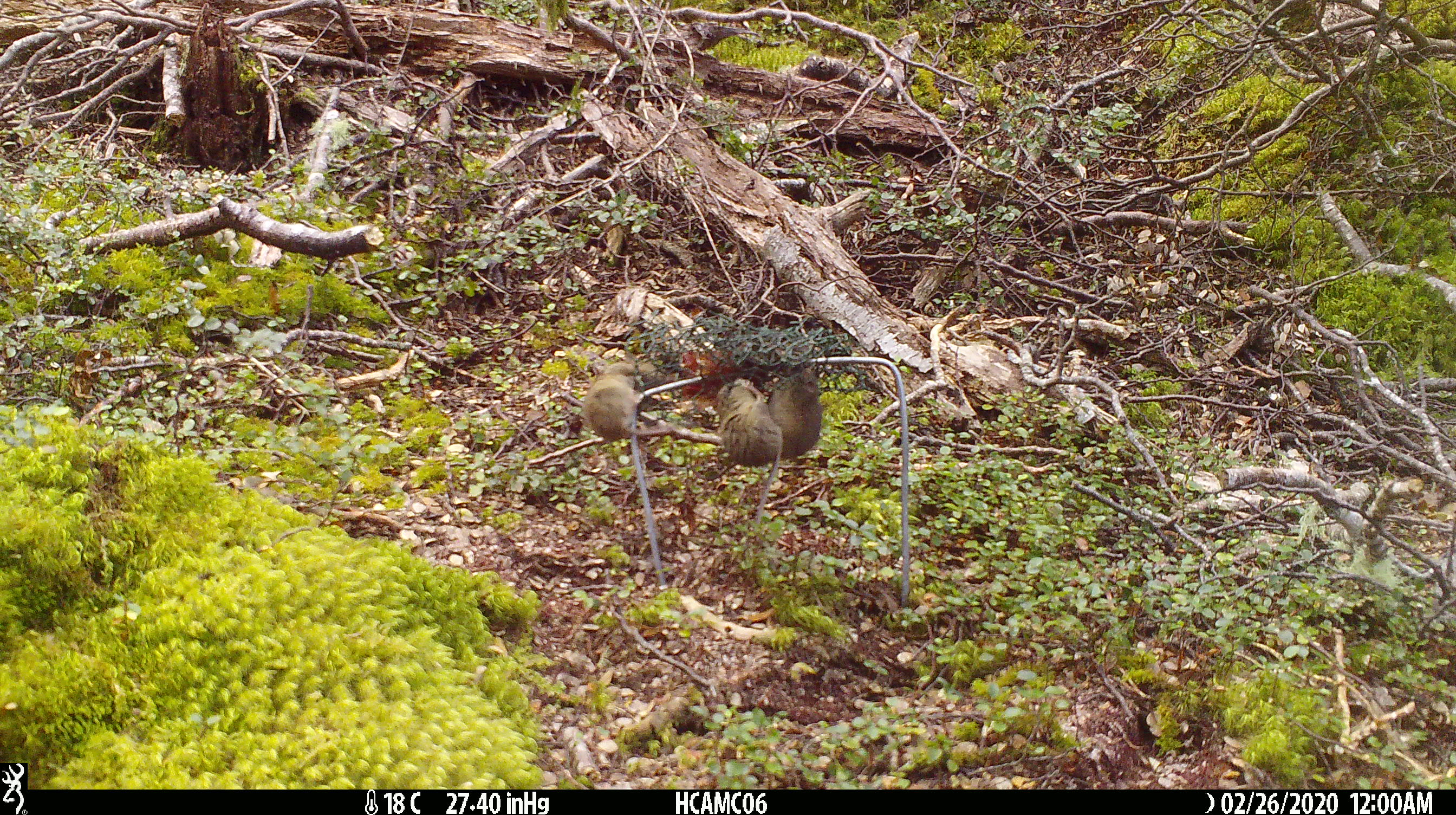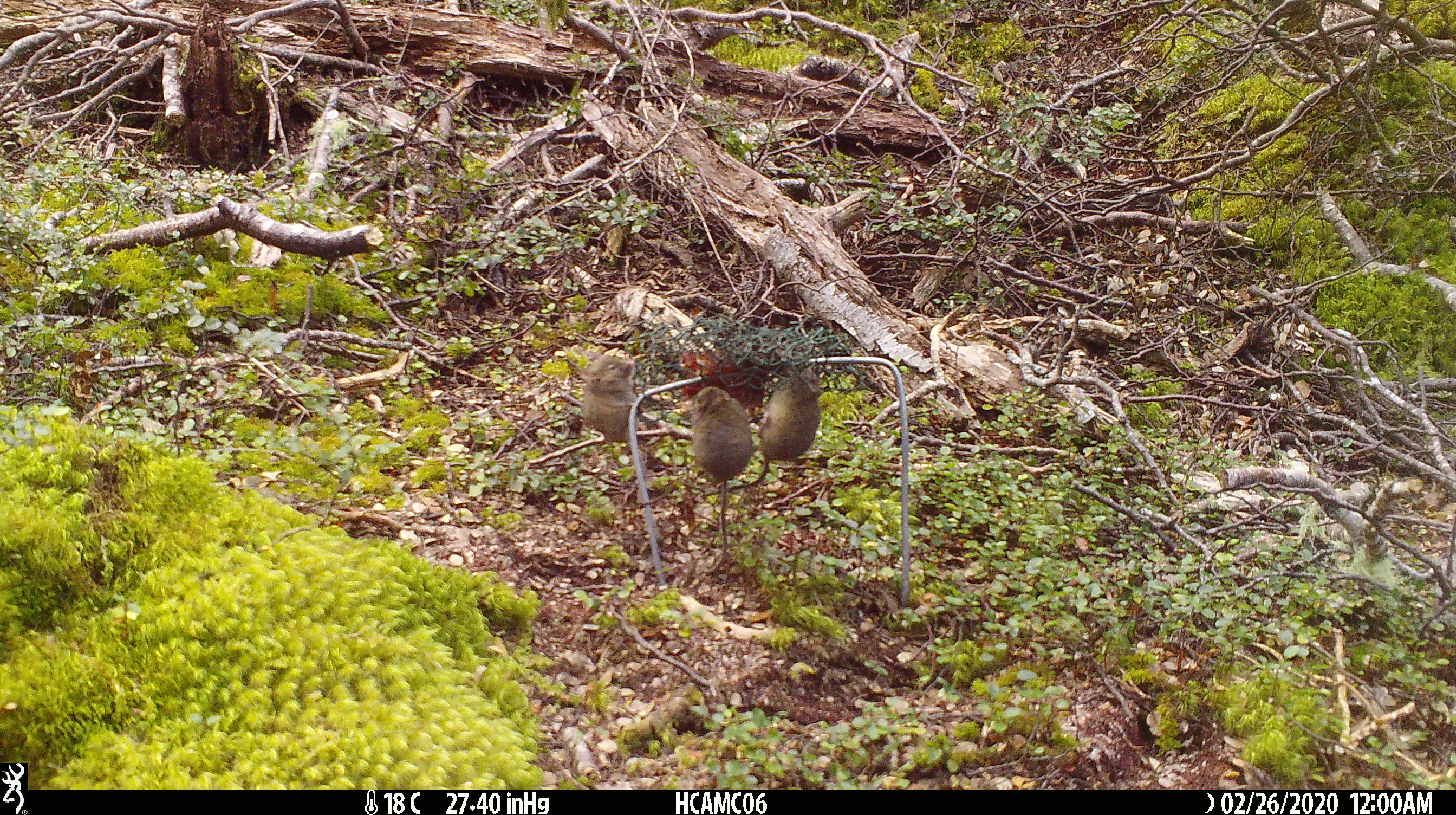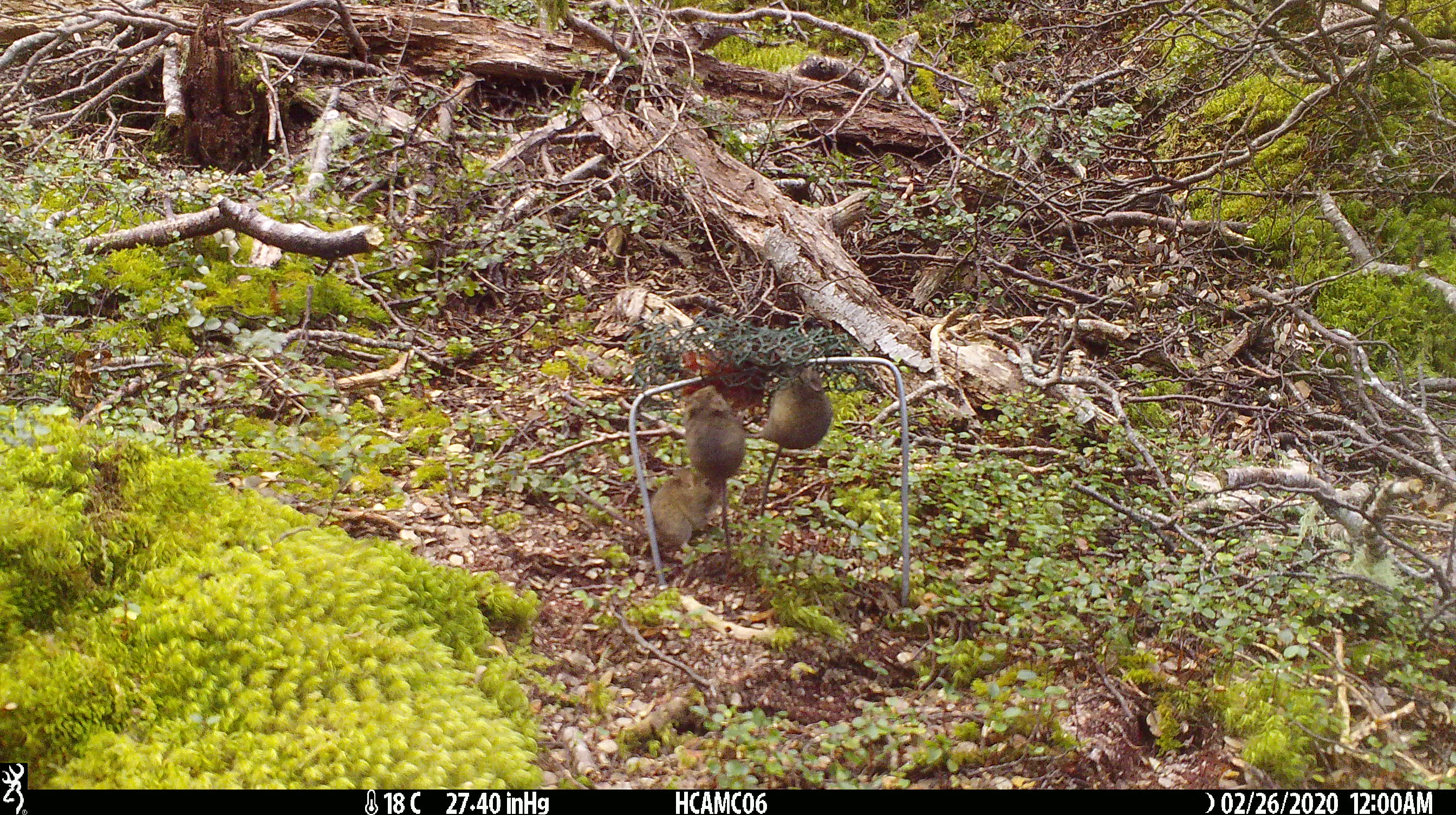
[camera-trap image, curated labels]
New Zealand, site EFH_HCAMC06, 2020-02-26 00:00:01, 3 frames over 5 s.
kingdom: Animalia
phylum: Chordata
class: Mammalia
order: Rodentia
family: Muridae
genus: Mus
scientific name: Mus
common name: mouse